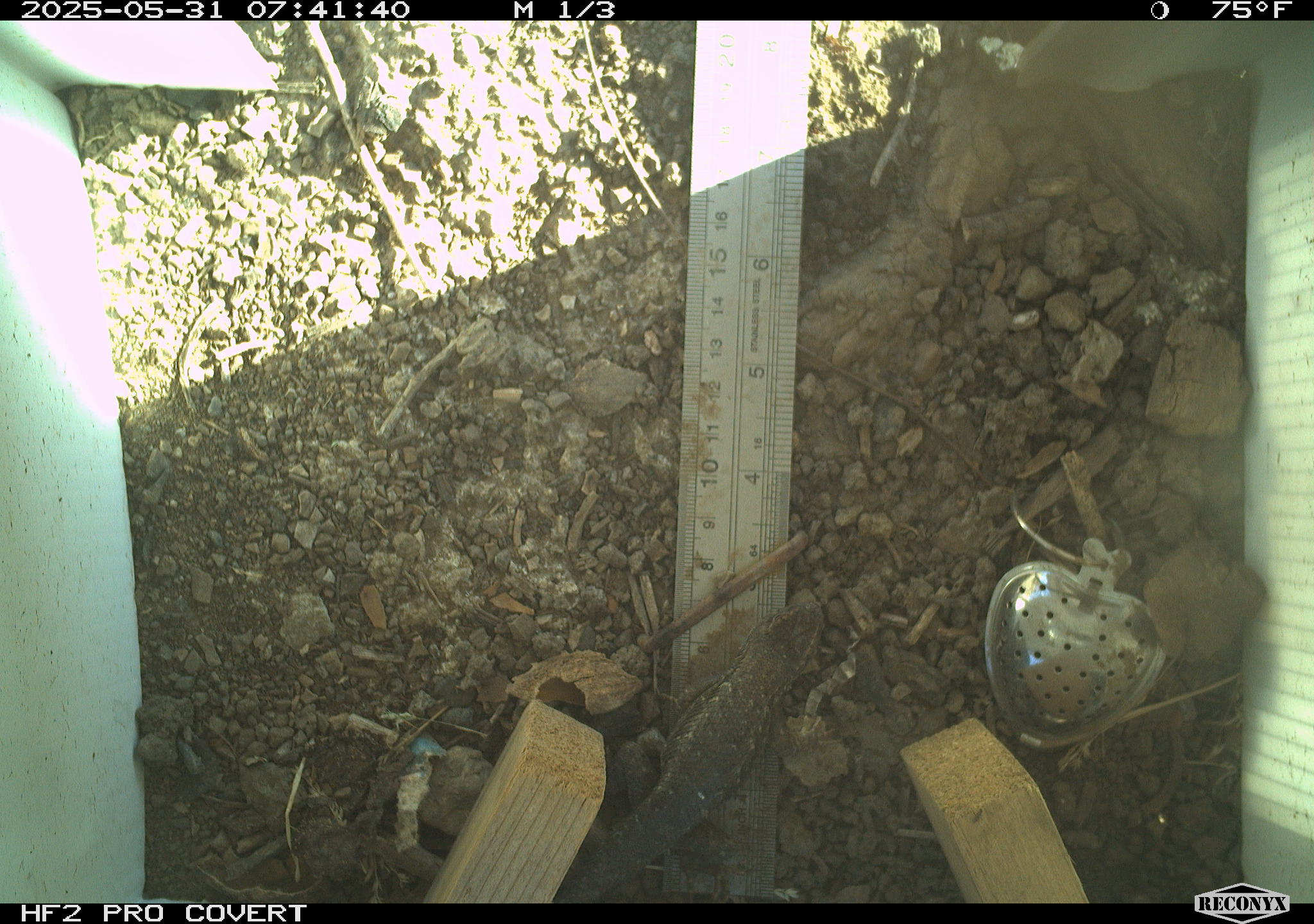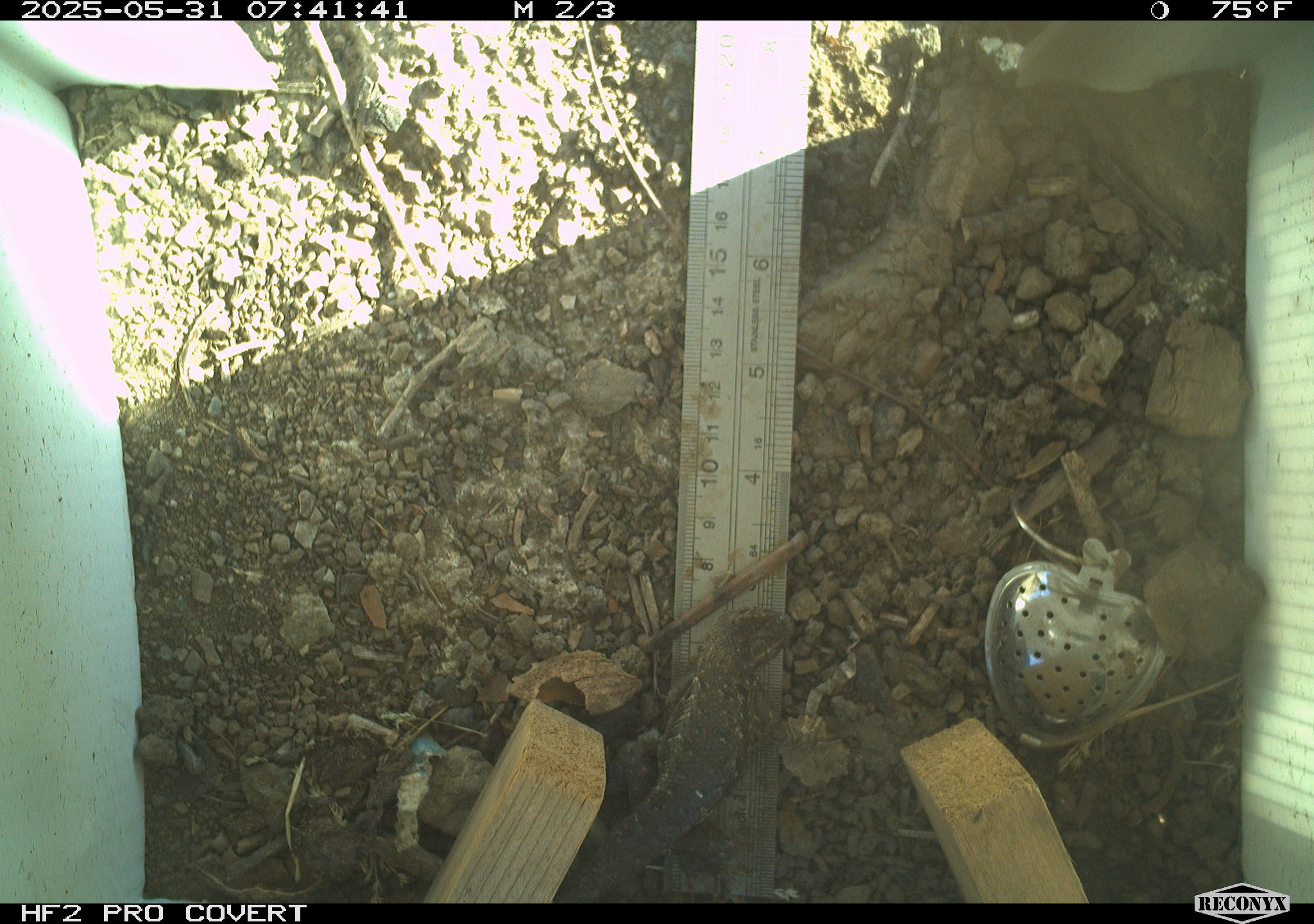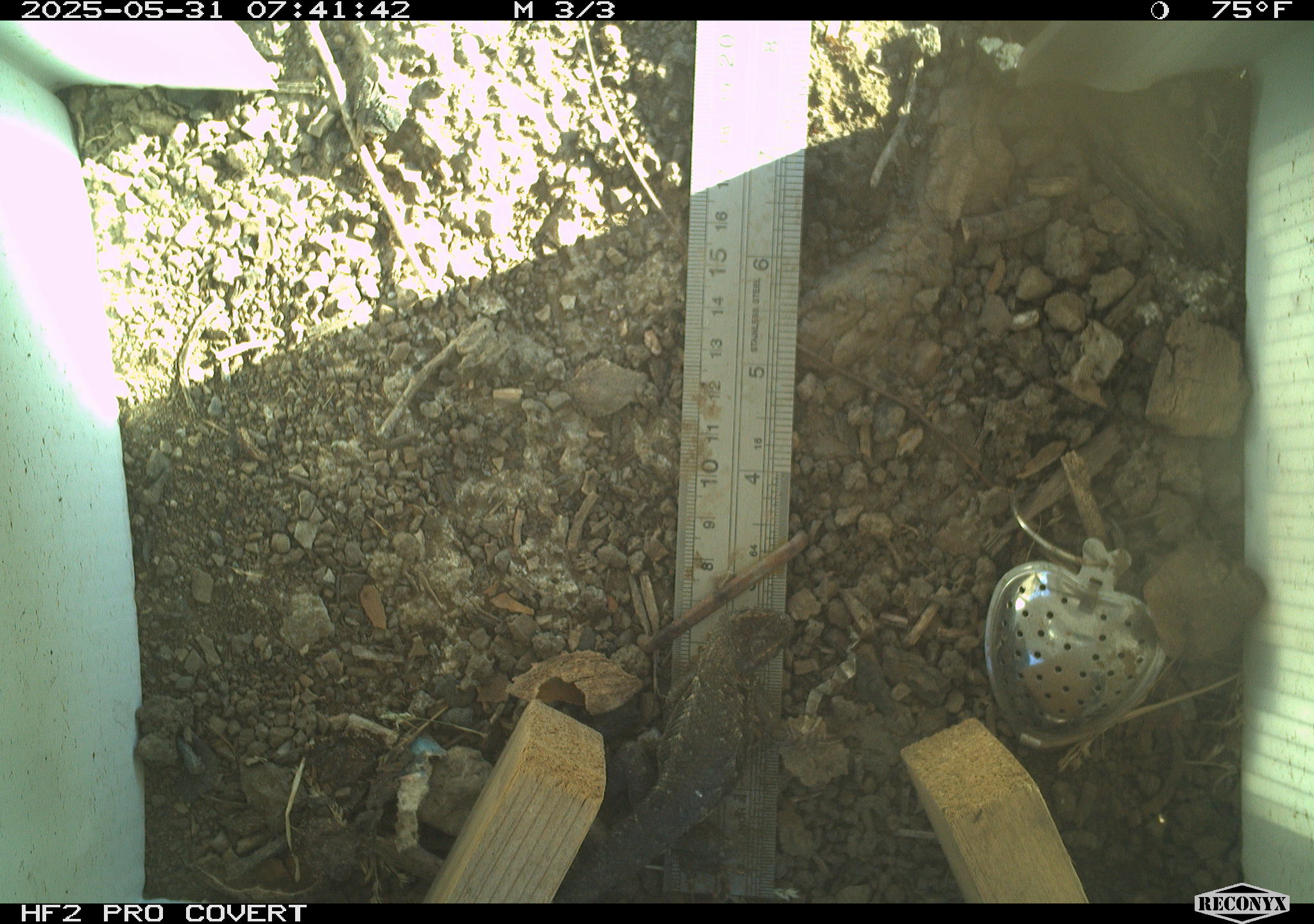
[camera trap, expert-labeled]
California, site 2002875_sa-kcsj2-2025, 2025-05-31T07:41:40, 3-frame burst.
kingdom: Animalia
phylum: Chordata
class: Reptilia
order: Squamata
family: Phrynosomatidae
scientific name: Phrynosomatidae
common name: north american spiny lizards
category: sceloporus/uta species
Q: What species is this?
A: Sceloporus/uta species (north american spiny lizards) (Phrynosomatidae).